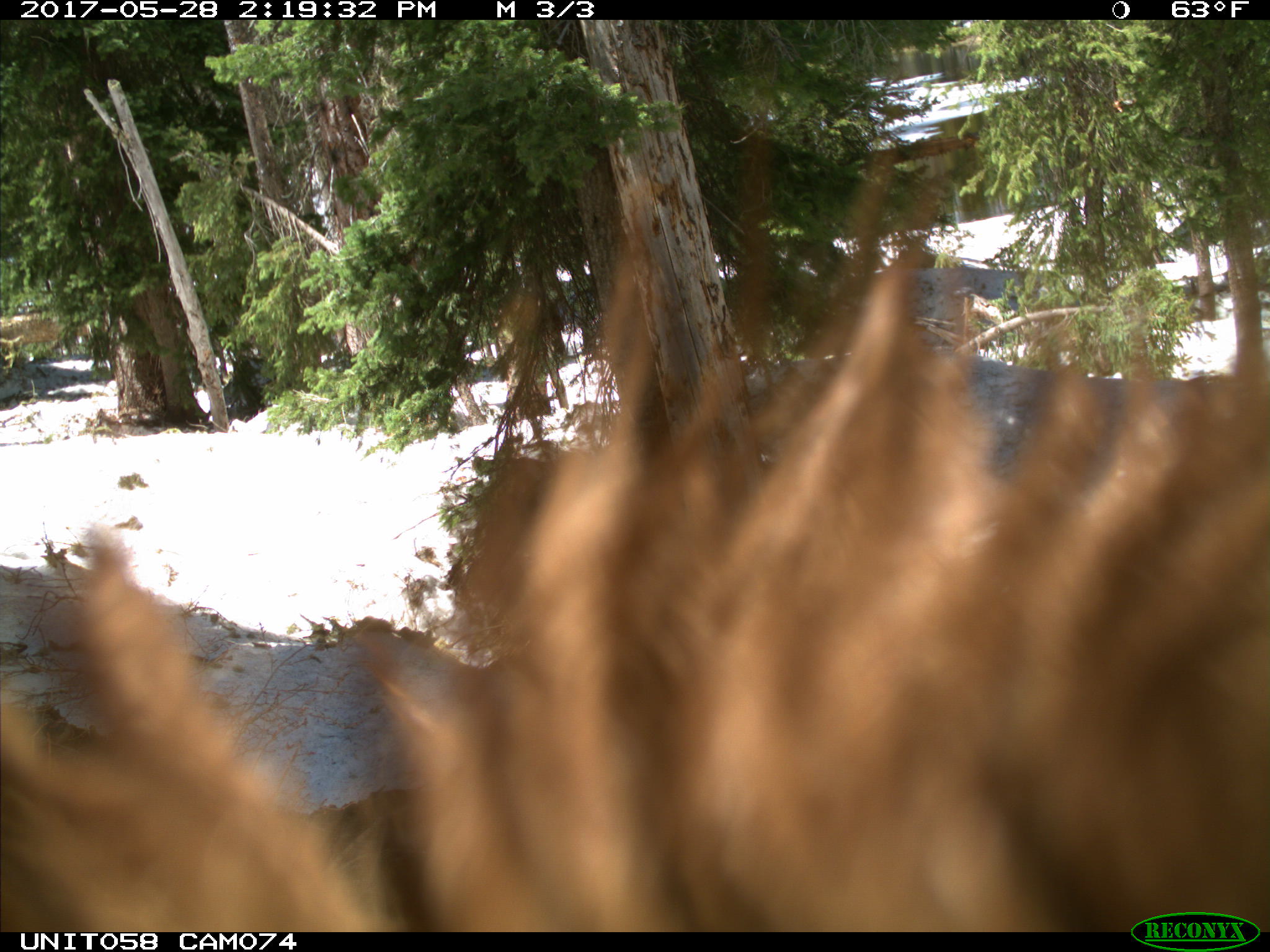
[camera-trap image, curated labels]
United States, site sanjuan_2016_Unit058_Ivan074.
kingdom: Animalia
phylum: Chordata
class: Mammalia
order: Carnivora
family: Ursidae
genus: Ursus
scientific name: Ursus americanus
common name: american black bear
Ursus americanus (american black bear).